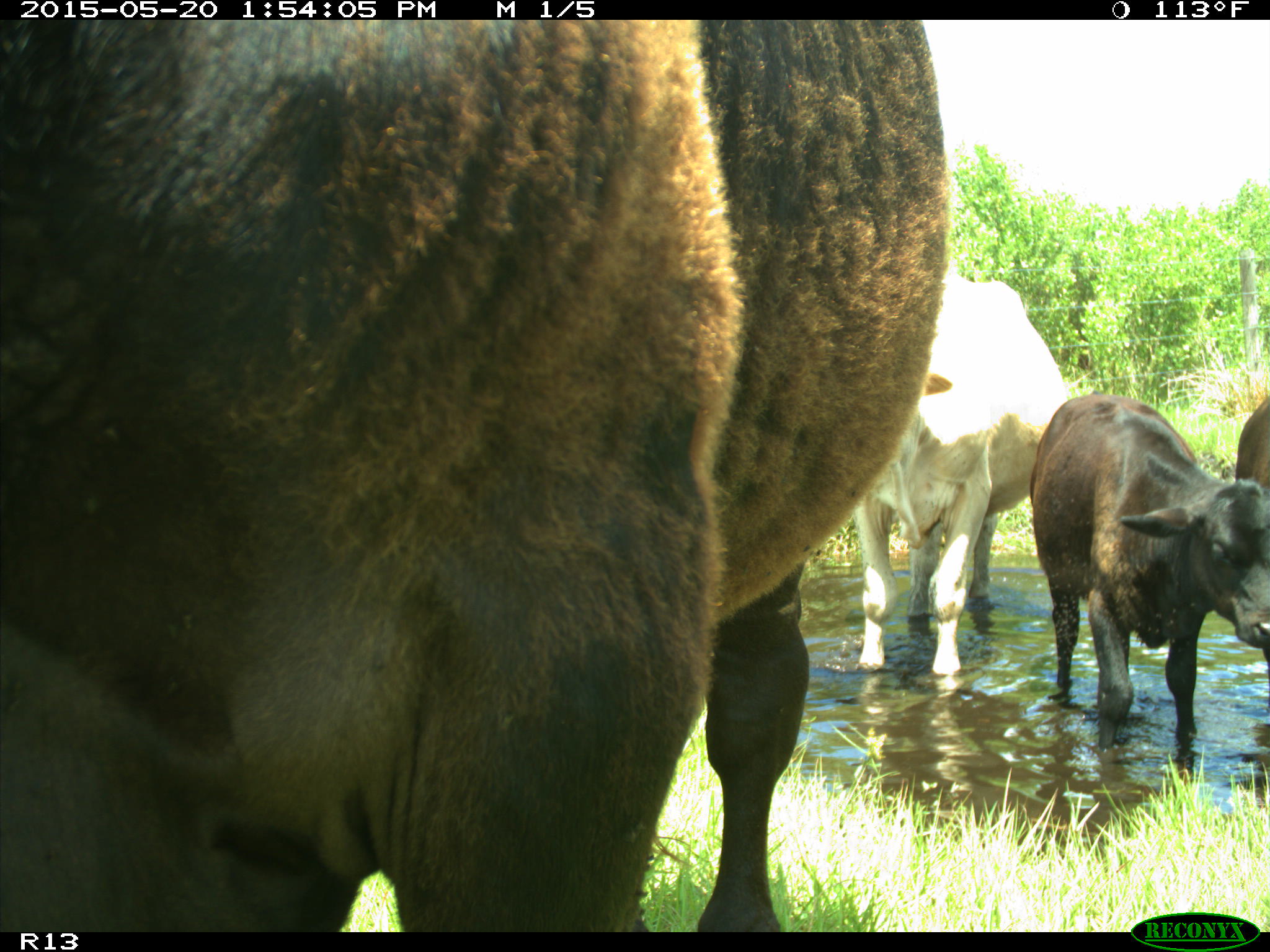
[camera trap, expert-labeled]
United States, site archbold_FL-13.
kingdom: Animalia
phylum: Chordata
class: Mammalia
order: Artiodactyla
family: Bovidae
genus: Bos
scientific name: Bos taurus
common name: domestic cow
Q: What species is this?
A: Bos taurus (domestic cow).